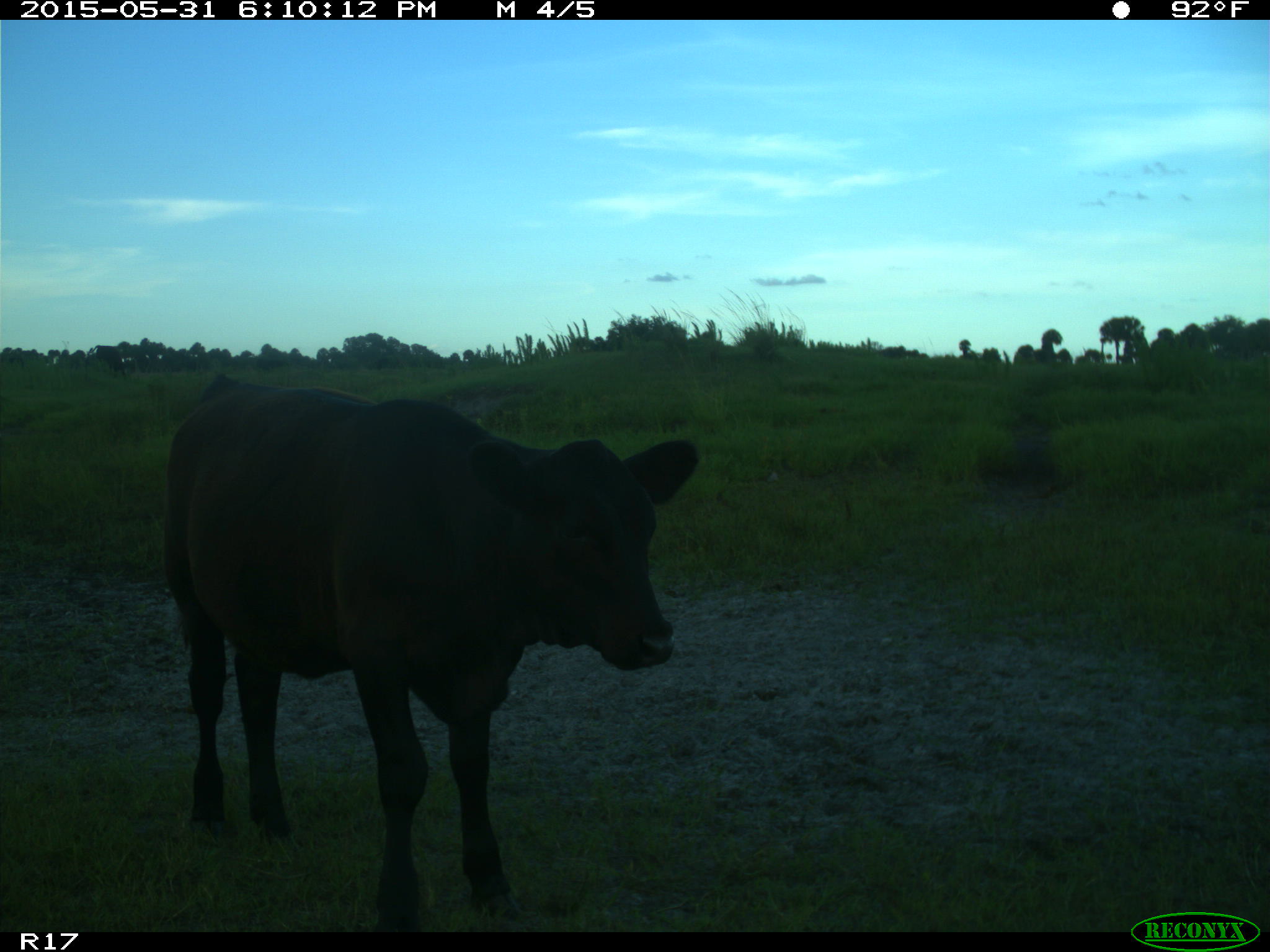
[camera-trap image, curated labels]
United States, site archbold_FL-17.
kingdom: Animalia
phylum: Chordata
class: Mammalia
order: Artiodactyla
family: Bovidae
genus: Bos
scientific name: Bos taurus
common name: domestic cow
Bos taurus (domestic cow).